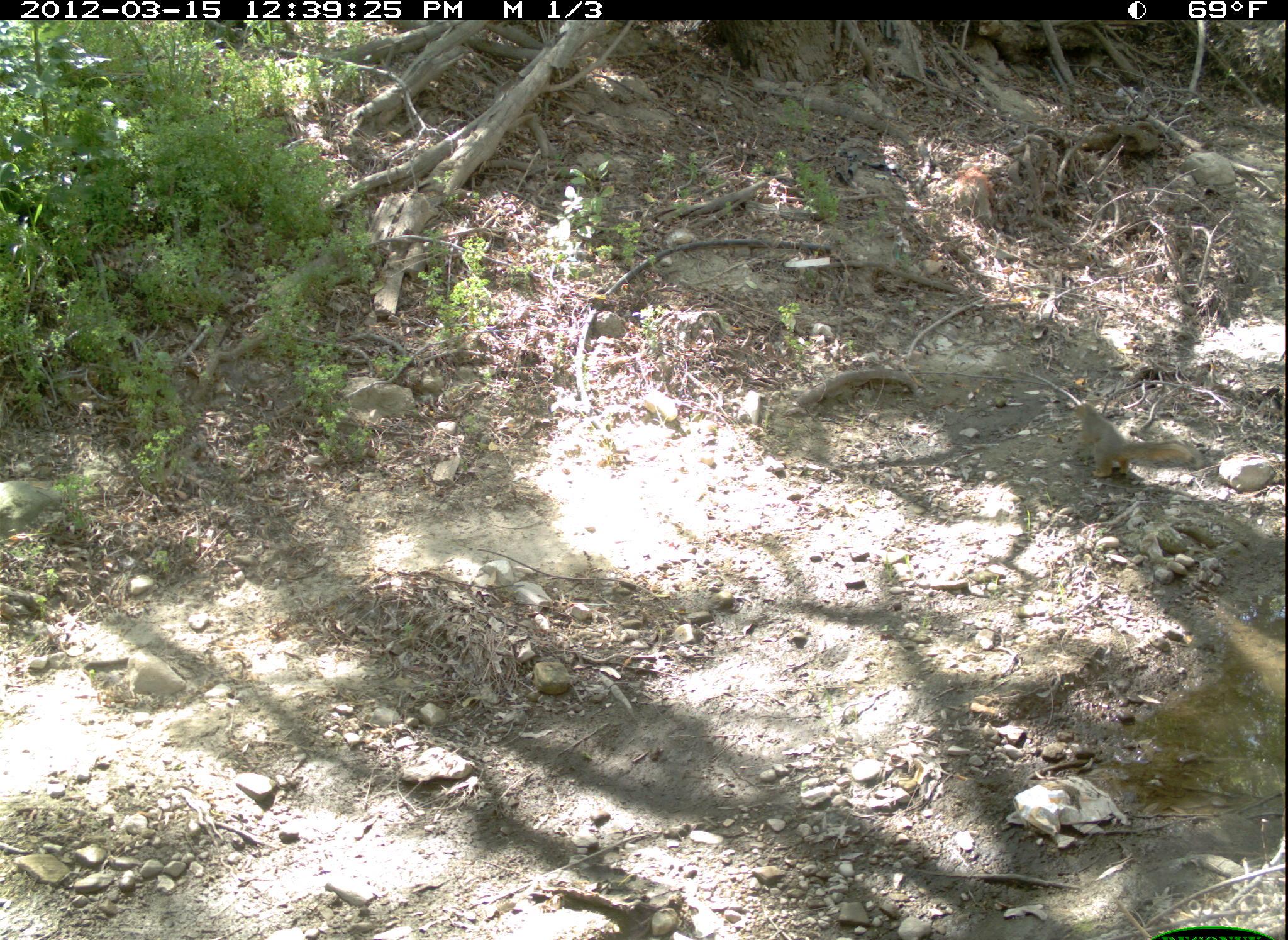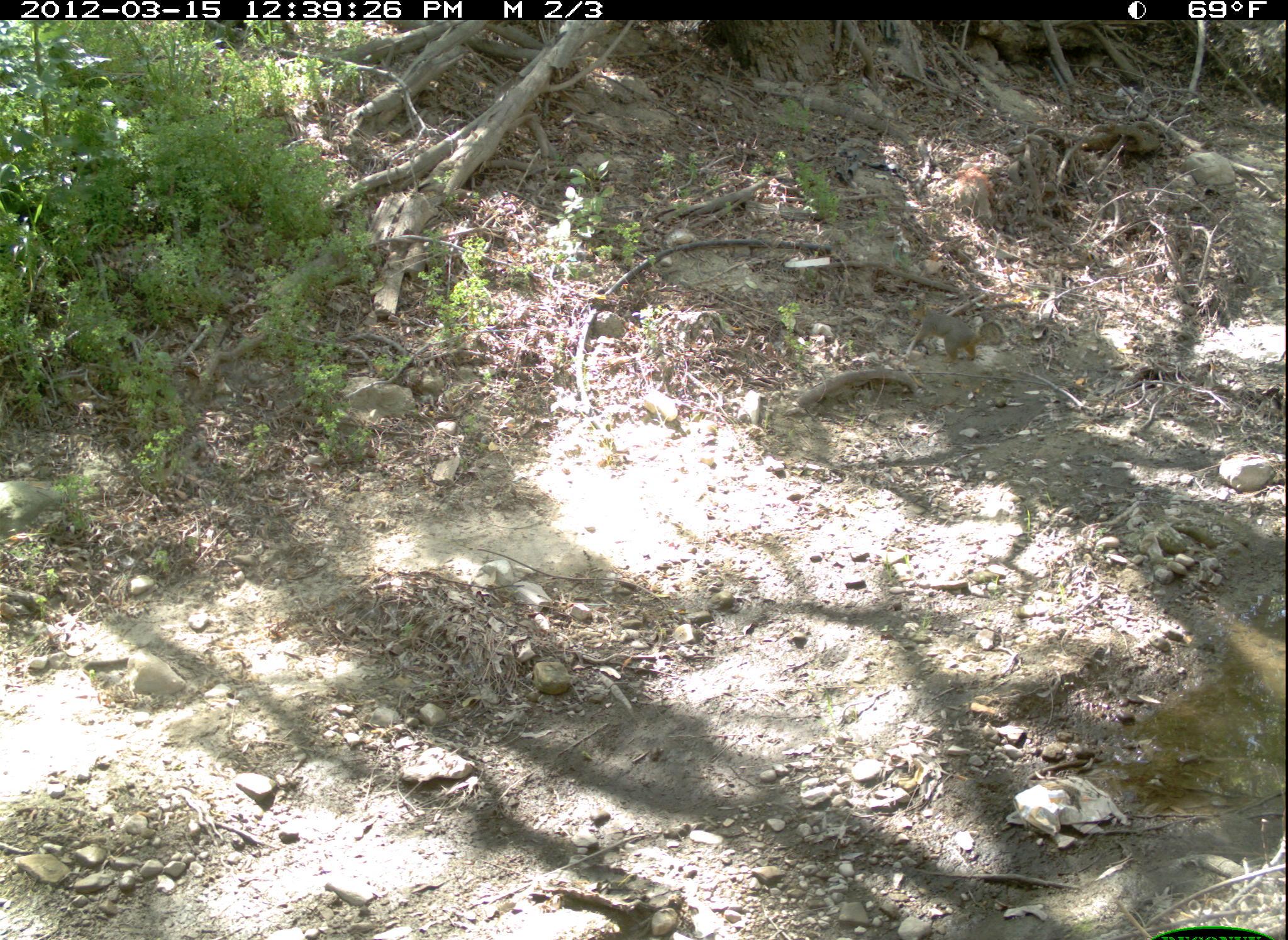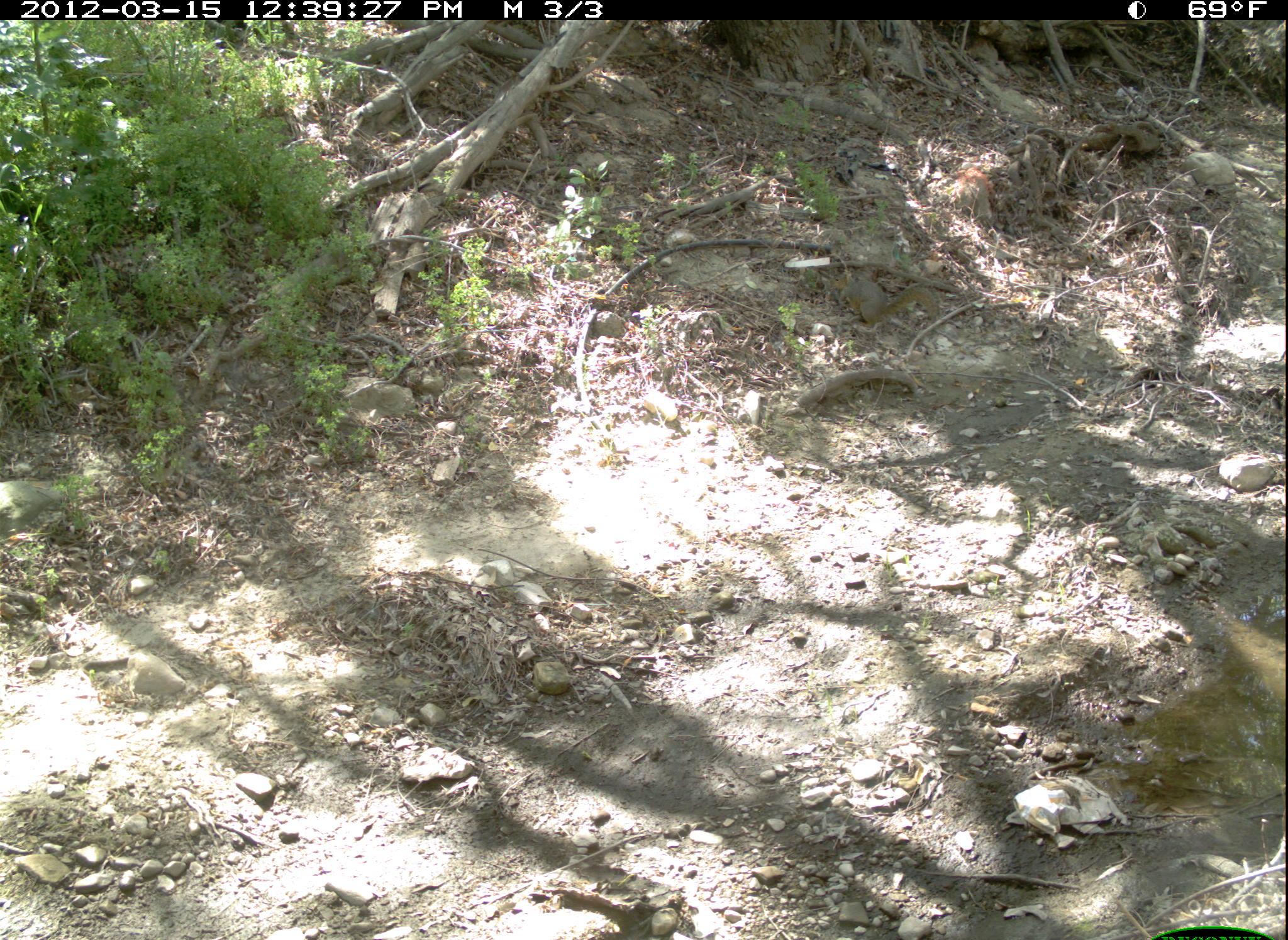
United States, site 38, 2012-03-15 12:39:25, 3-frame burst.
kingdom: Animalia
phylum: Chordata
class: Mammalia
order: Rodentia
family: Sciuridae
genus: Sciurus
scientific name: Sciurus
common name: squirrel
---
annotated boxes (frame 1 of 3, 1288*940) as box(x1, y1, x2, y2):
squirrel: box(1064, 393, 1199, 506)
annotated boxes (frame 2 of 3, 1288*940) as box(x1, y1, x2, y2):
squirrel: box(910, 306, 1008, 369)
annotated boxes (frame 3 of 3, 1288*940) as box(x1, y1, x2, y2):
squirrel: box(834, 266, 947, 333)